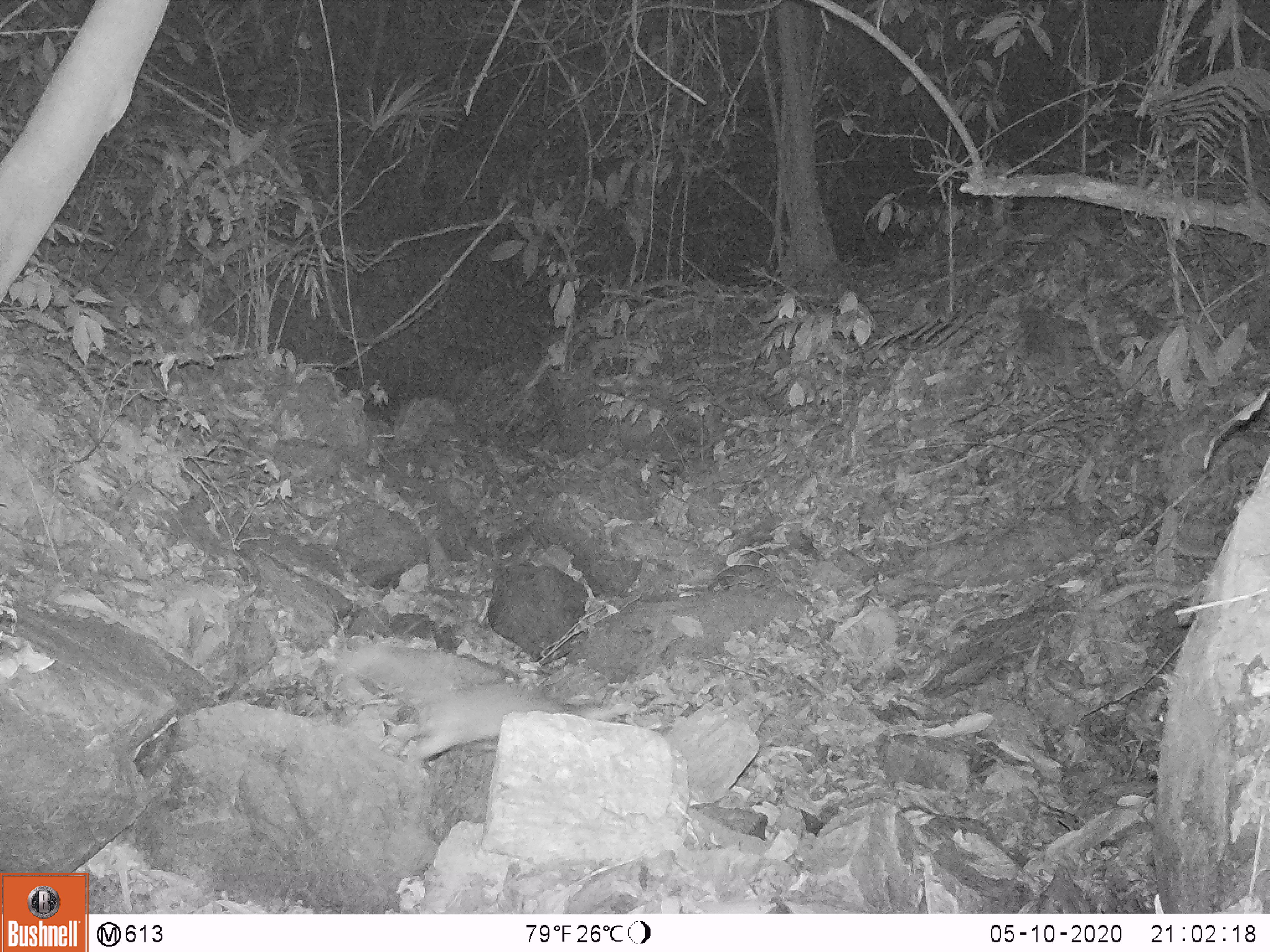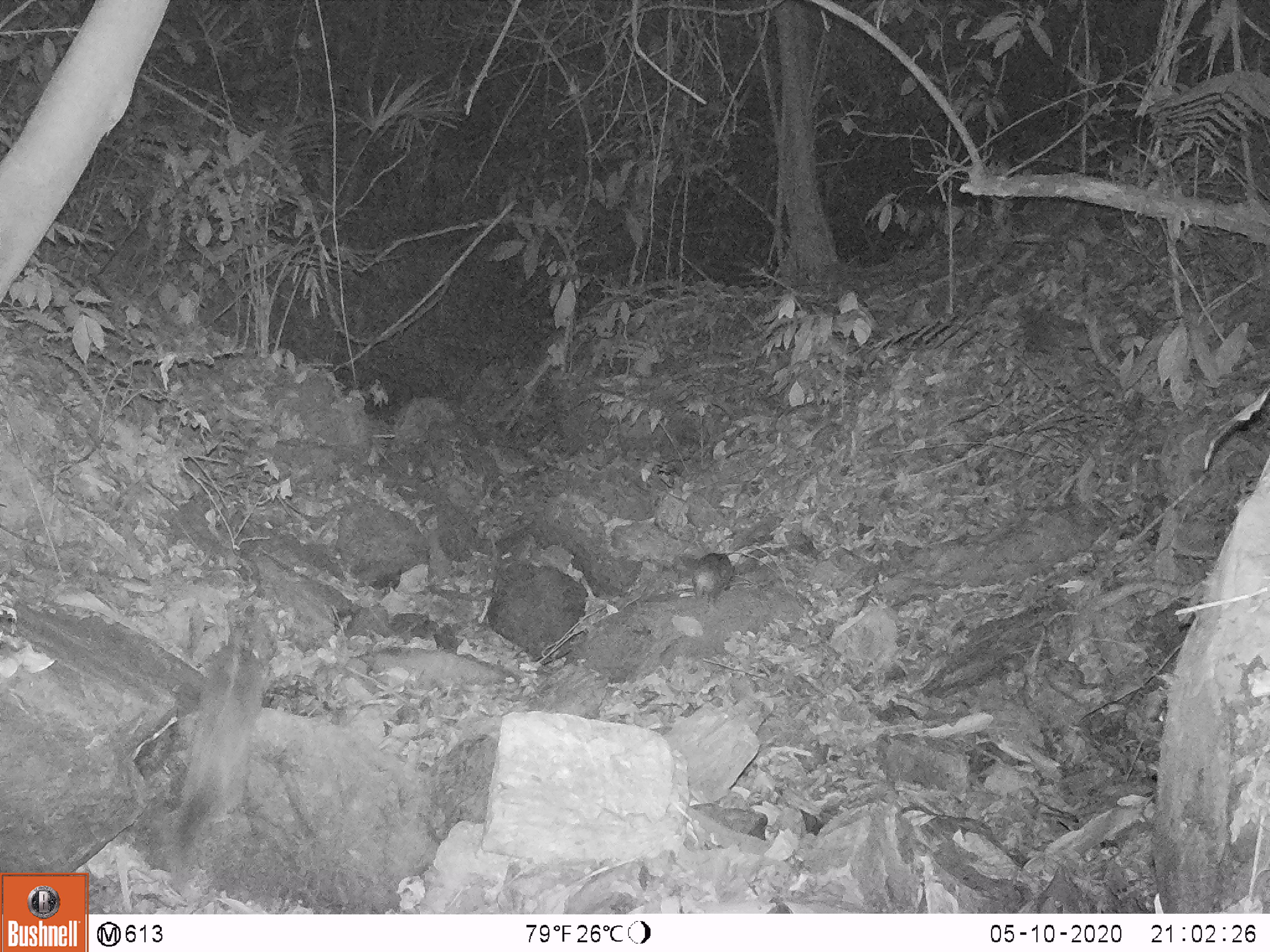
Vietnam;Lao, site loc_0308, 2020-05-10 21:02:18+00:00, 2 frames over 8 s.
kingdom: Animalia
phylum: Chordata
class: Mammalia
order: Carnivora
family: Mustelidae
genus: Melogale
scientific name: Melogale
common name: ferret badger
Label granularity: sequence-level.